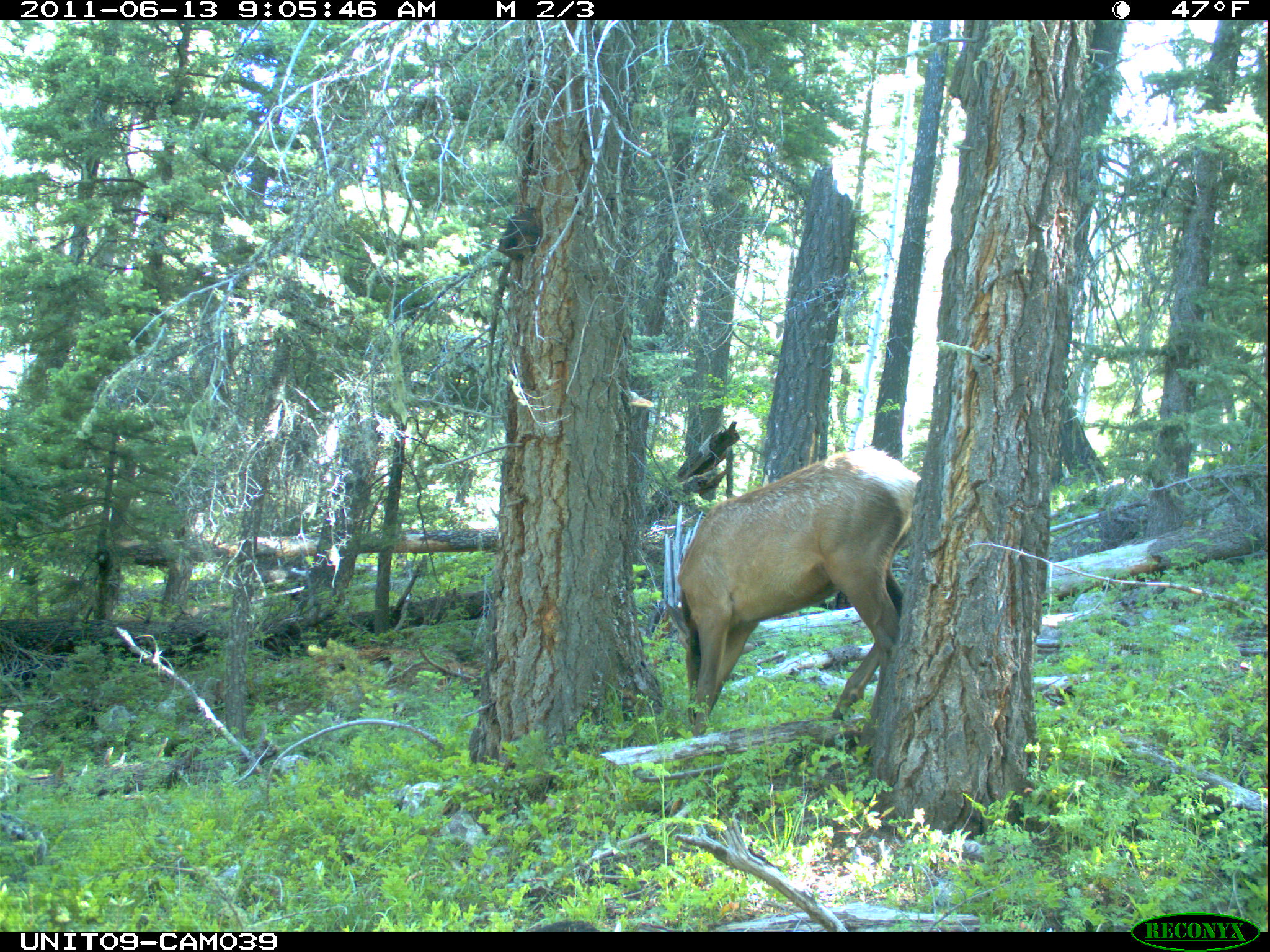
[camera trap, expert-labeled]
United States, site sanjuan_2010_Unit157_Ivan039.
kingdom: Animalia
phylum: Chordata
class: Mammalia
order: Artiodactyla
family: Cervidae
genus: Cervus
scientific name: Cervus elaphus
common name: red deer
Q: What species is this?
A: Cervus elaphus (red deer).